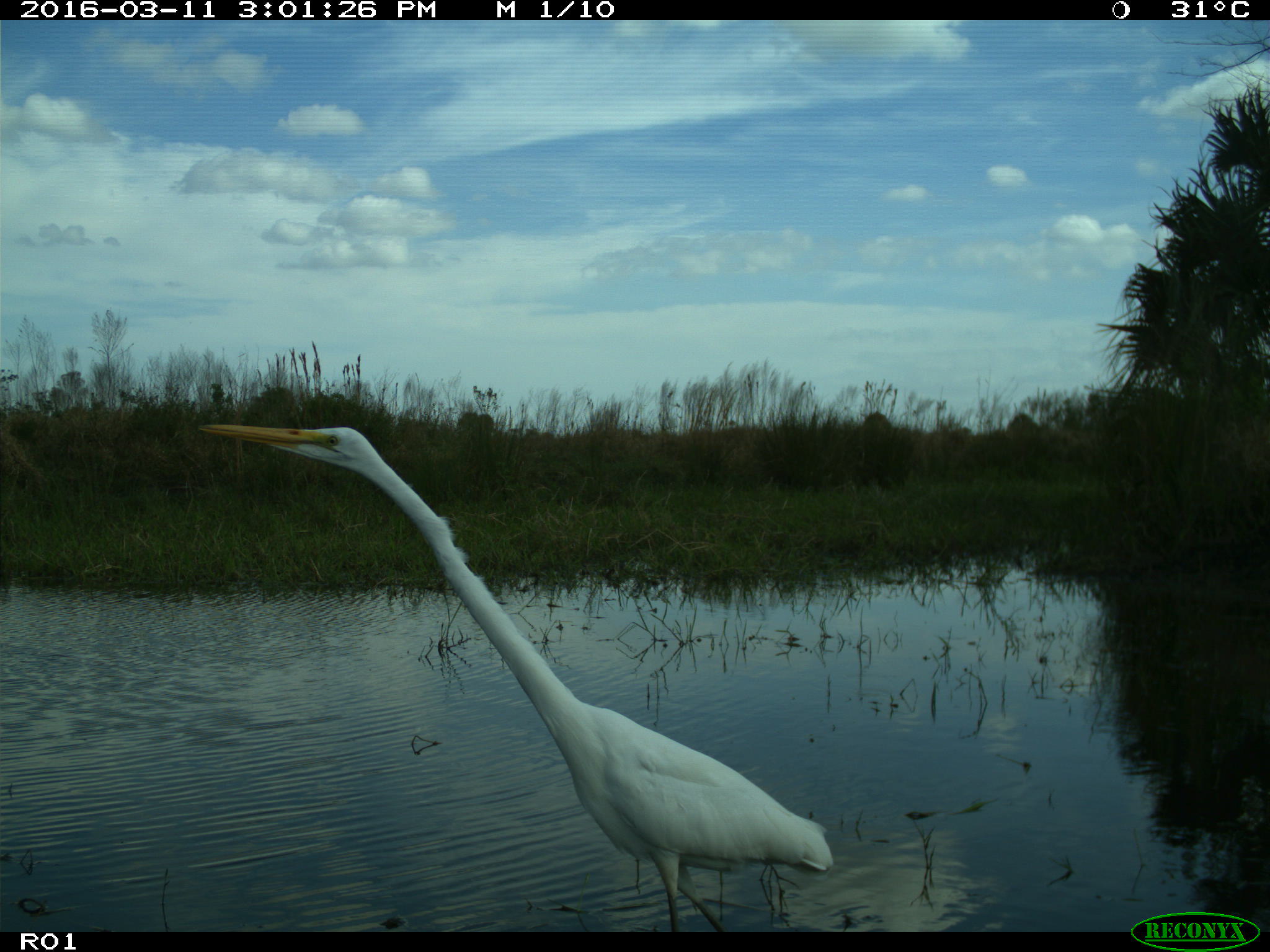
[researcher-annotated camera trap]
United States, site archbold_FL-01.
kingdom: Animalia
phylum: Chordata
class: Aves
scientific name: Aves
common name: birds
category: unidentified bird